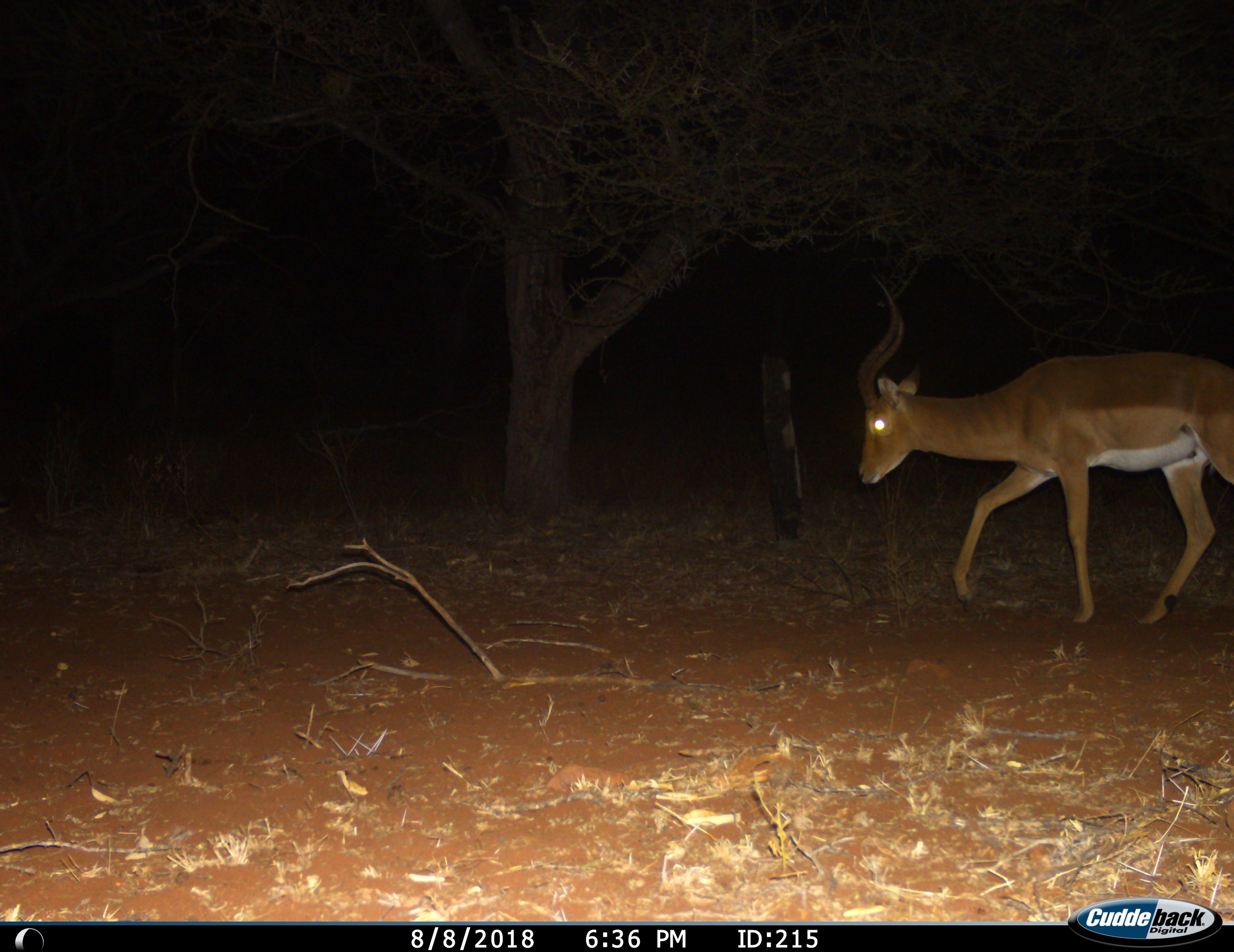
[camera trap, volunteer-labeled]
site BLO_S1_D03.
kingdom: Animalia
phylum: Chordata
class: Mammalia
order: Artiodactyla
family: Bovidae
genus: Aepyceros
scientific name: Aepyceros melampus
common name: impala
Impala (Aepyceros melampus), count 1. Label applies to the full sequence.